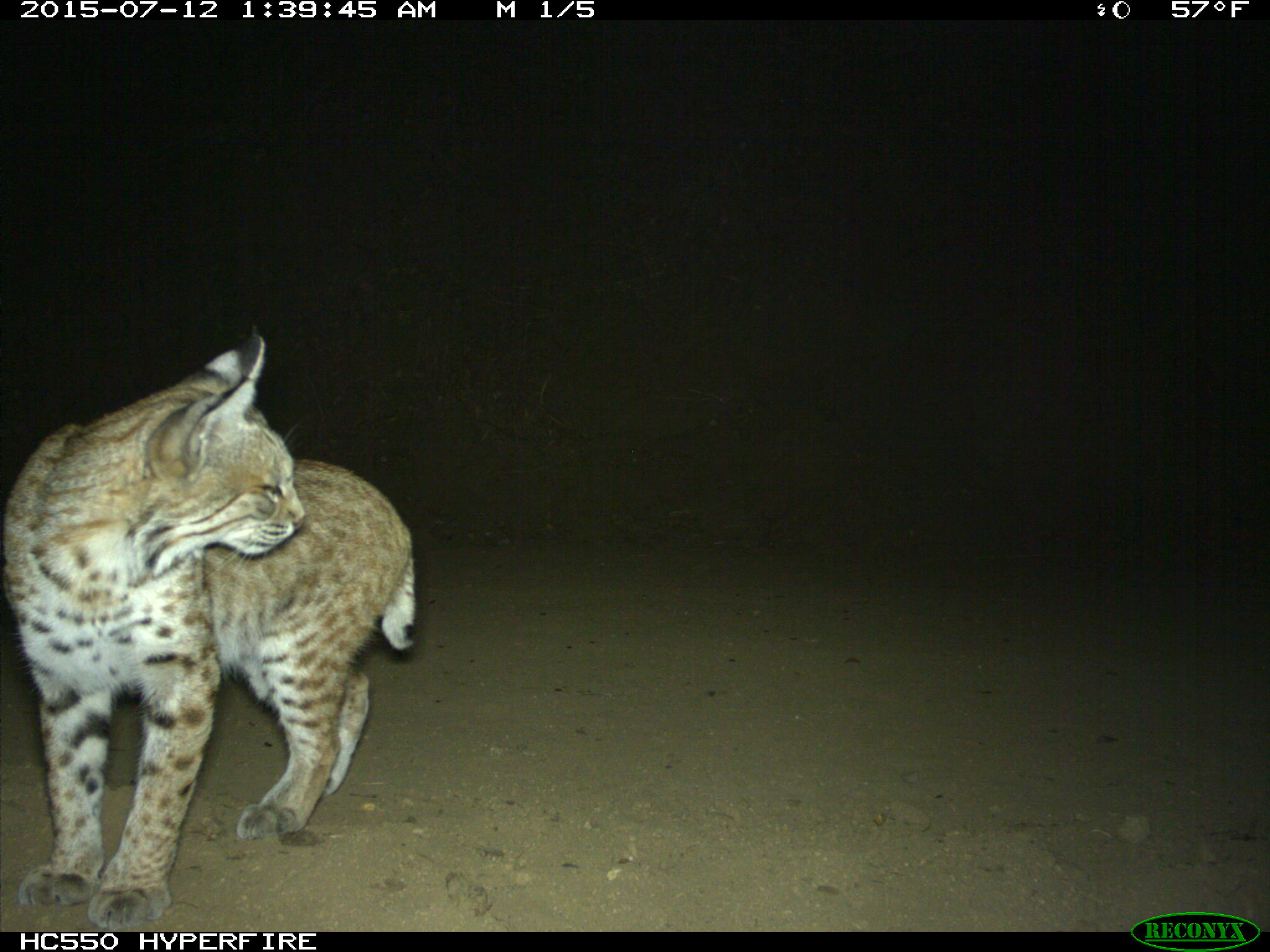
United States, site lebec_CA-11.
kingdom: Animalia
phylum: Chordata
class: Mammalia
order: Carnivora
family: Felidae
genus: Lynx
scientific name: Lynx rufus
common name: bobcat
Lynx rufus (bobcat).